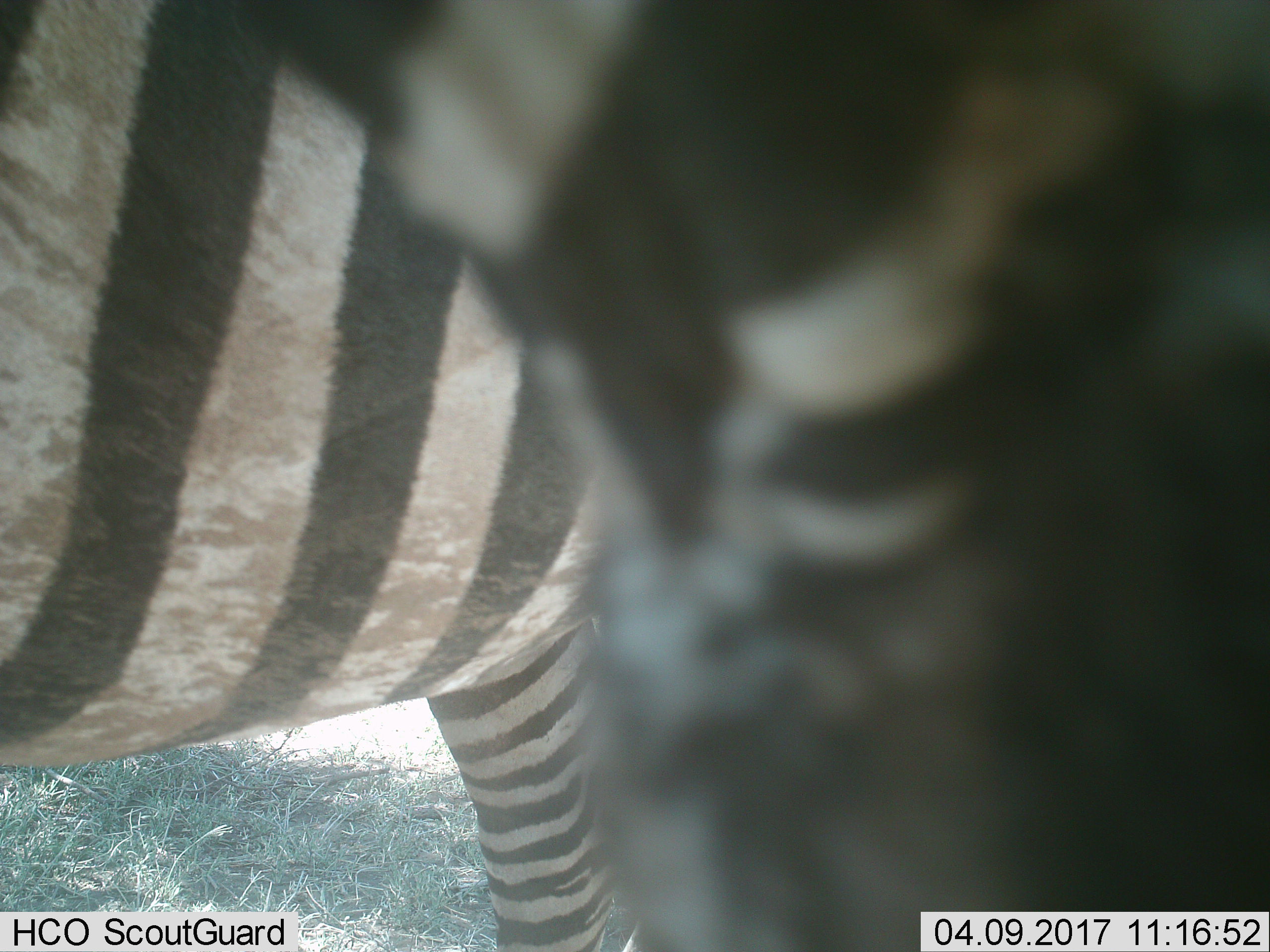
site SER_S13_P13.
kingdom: Animalia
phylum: Chordata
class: Mammalia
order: Perissodactyla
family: Equidae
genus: Equus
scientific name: Equus quagga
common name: plains zebra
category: zebraplains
Zebraplains (plains zebra) (Equus quagga), count 2. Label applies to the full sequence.